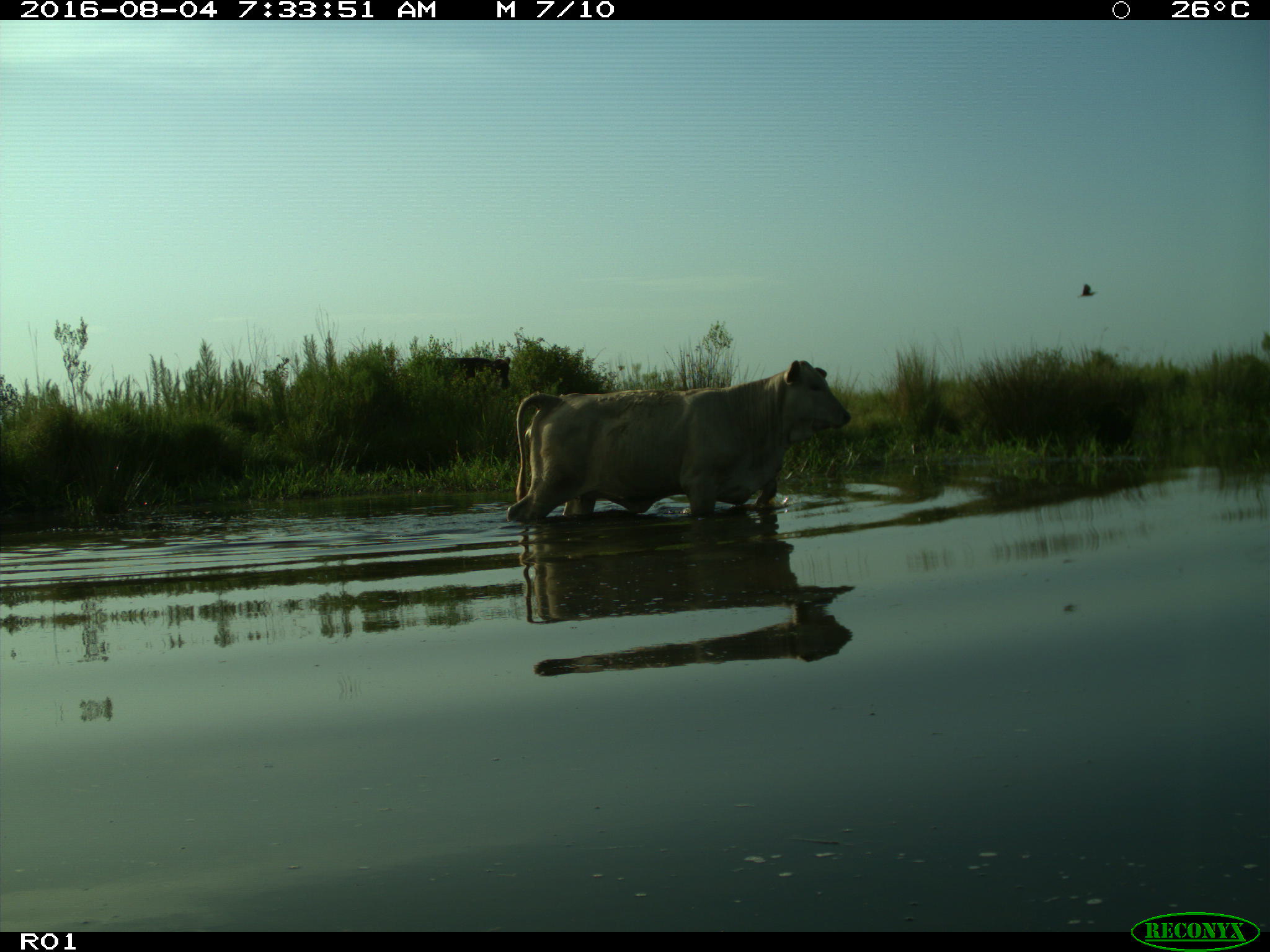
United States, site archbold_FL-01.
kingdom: Animalia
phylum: Chordata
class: Mammalia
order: Artiodactyla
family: Bovidae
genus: Bos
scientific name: Bos taurus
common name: domestic cow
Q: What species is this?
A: Bos taurus (domestic cow).